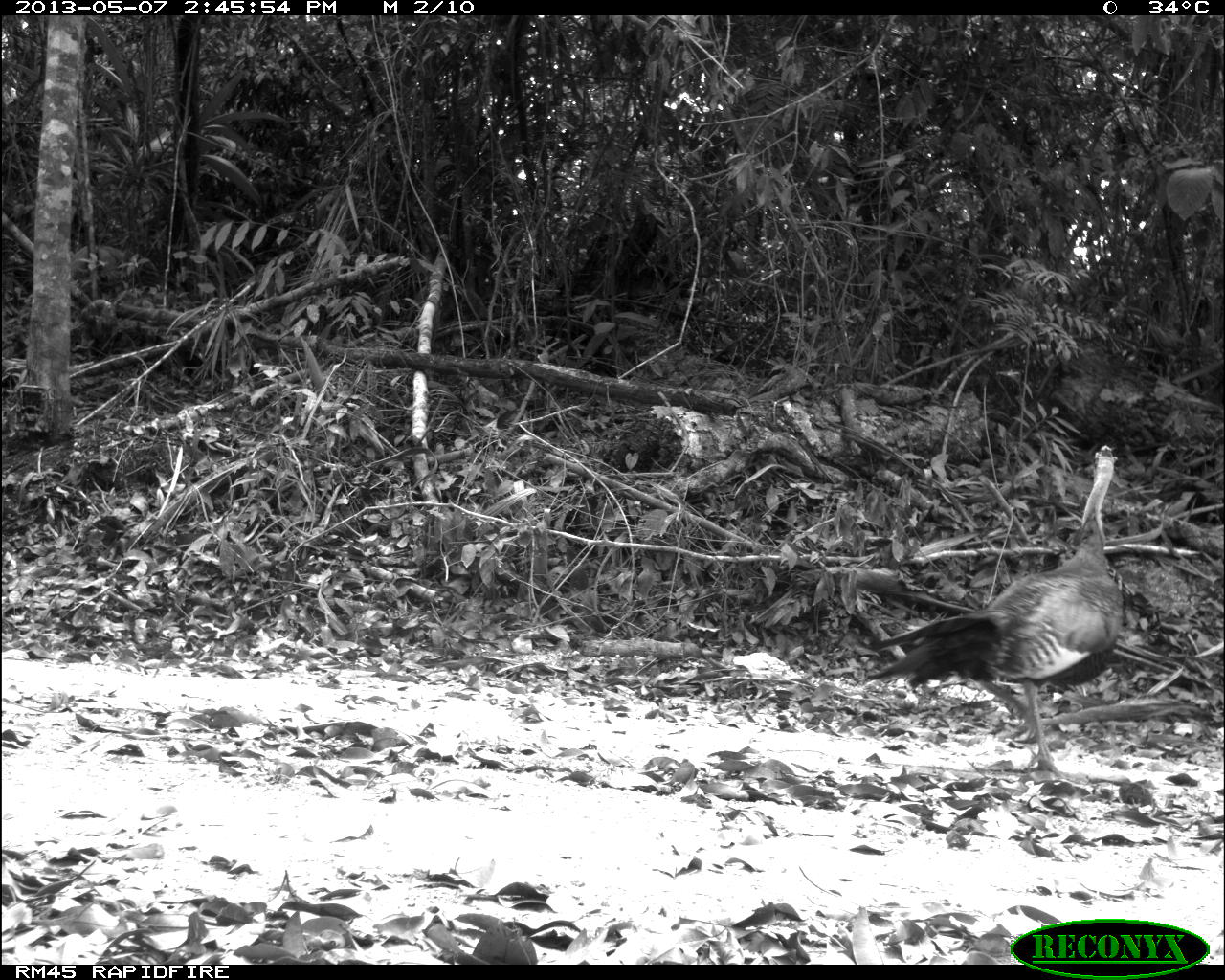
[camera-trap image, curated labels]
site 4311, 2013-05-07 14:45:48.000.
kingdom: Animalia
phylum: Chordata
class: Aves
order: Galliformes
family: Phasianidae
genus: Meleagris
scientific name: Meleagris ocellata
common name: ocellated turkey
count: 1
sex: male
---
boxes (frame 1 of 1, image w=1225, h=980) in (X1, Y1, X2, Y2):
meleagris ocellata: (867, 443, 1128, 782)